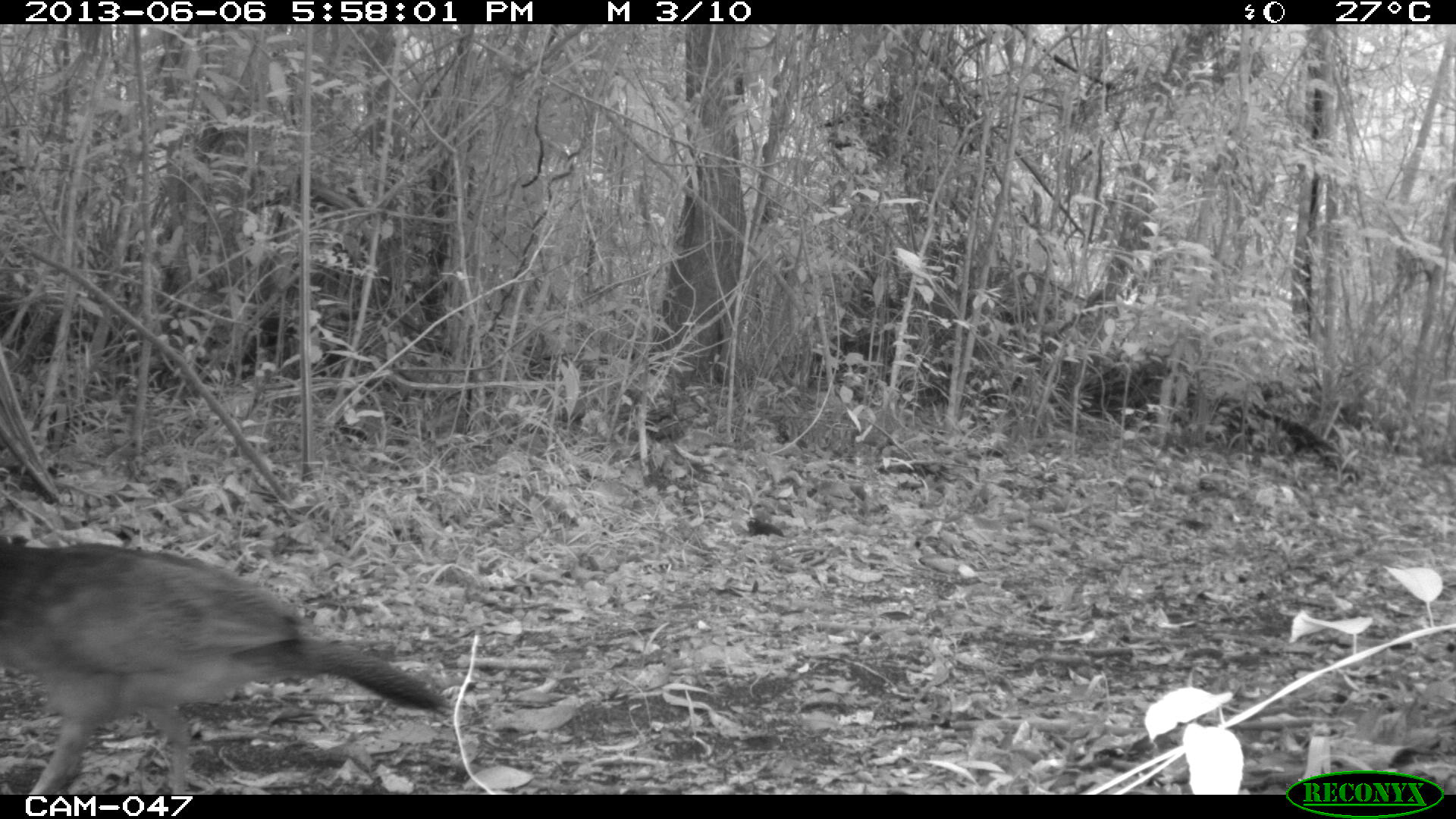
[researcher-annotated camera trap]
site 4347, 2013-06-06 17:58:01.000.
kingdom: Animalia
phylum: Chordata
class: Aves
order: Galliformes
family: Cracidae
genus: Crax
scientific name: Crax rubra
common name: great curassow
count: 1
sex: female